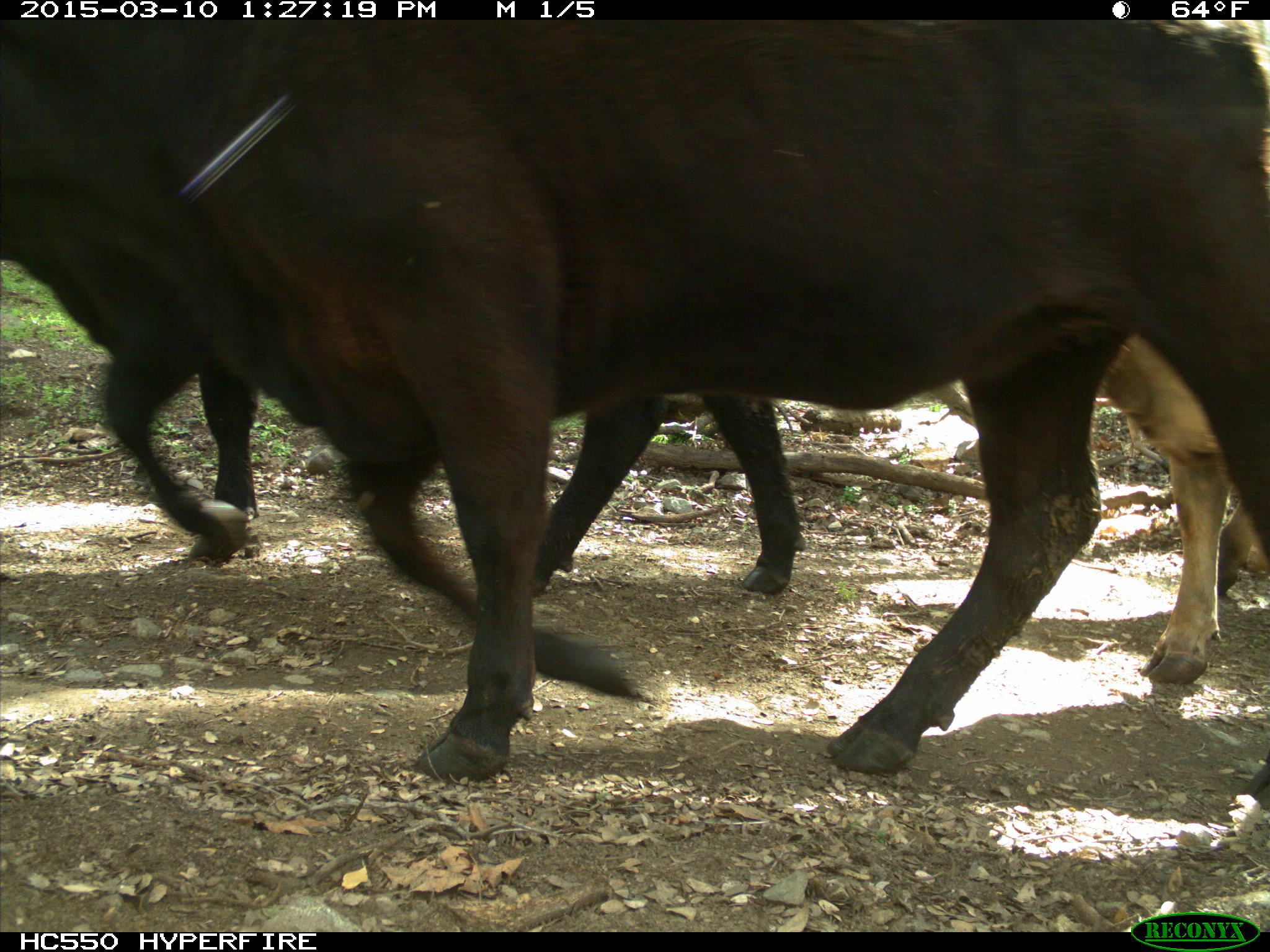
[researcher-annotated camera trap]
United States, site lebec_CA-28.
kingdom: Animalia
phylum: Chordata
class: Mammalia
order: Artiodactyla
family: Bovidae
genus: Bos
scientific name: Bos taurus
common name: domestic cow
Bos taurus (domestic cow).